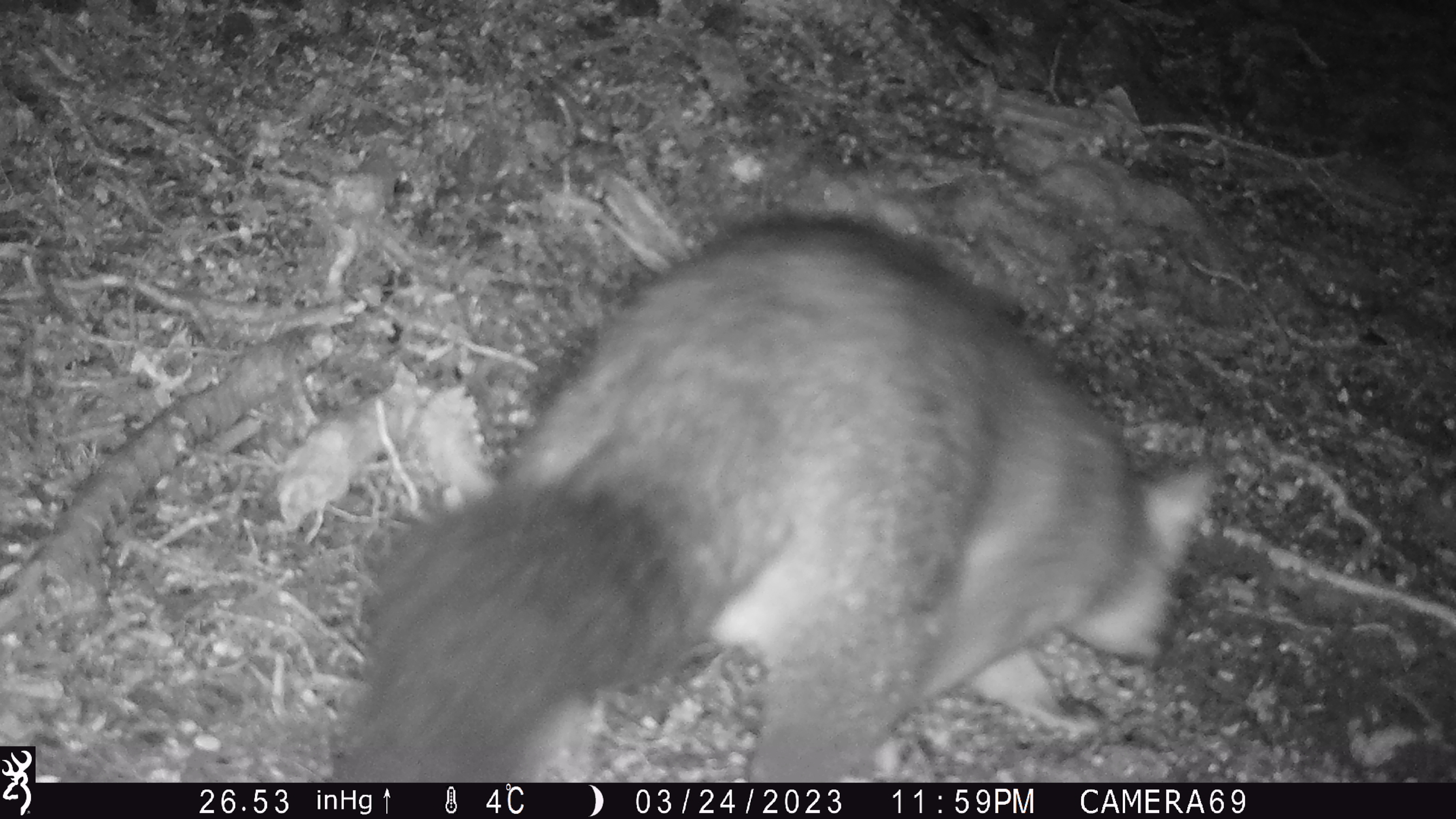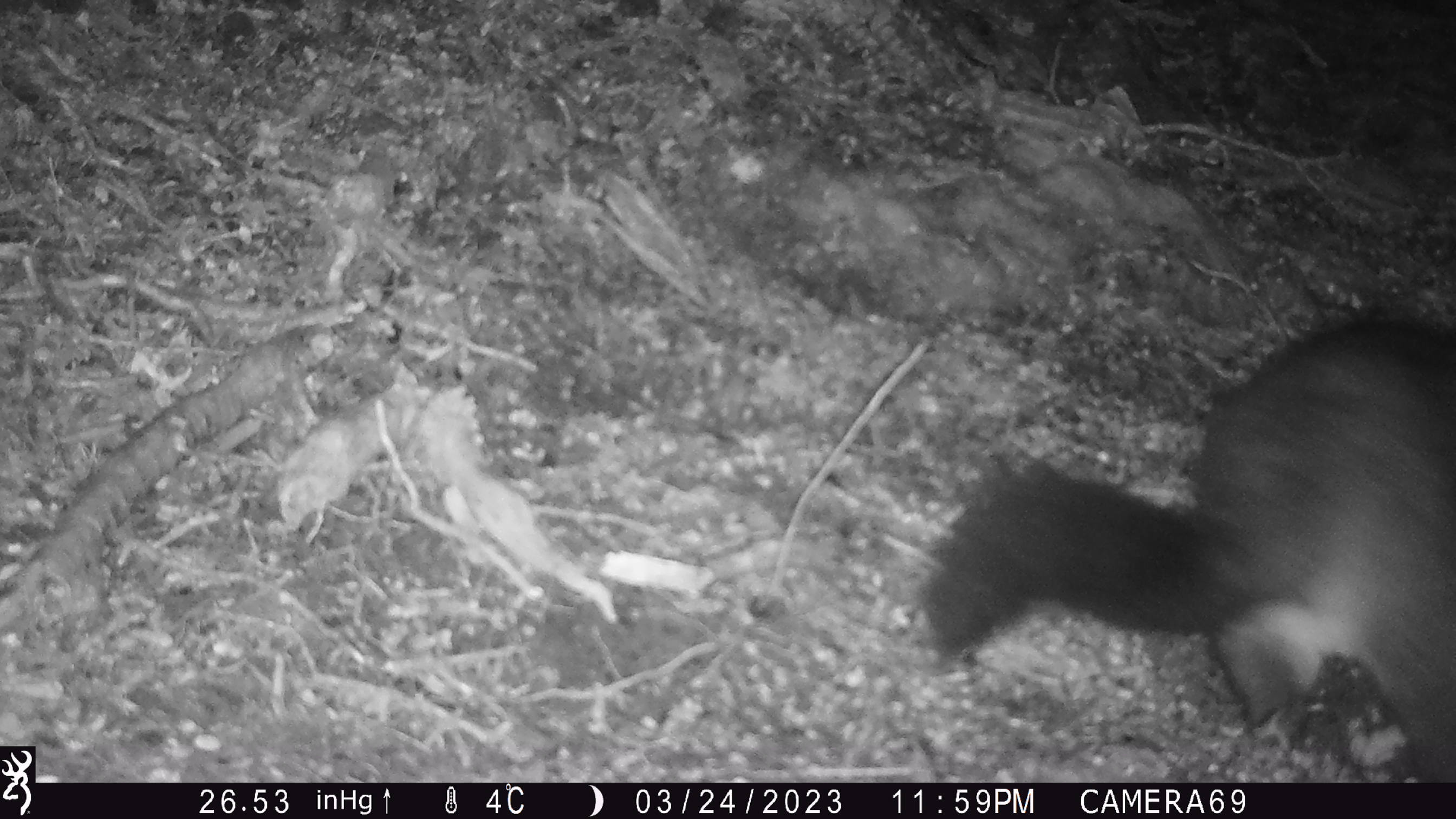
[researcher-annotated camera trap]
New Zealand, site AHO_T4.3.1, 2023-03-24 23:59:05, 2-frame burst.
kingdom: Animalia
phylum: Chordata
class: Mammalia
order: Carnivora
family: Mustelidae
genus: Mustela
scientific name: Mustela erminea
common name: stoat